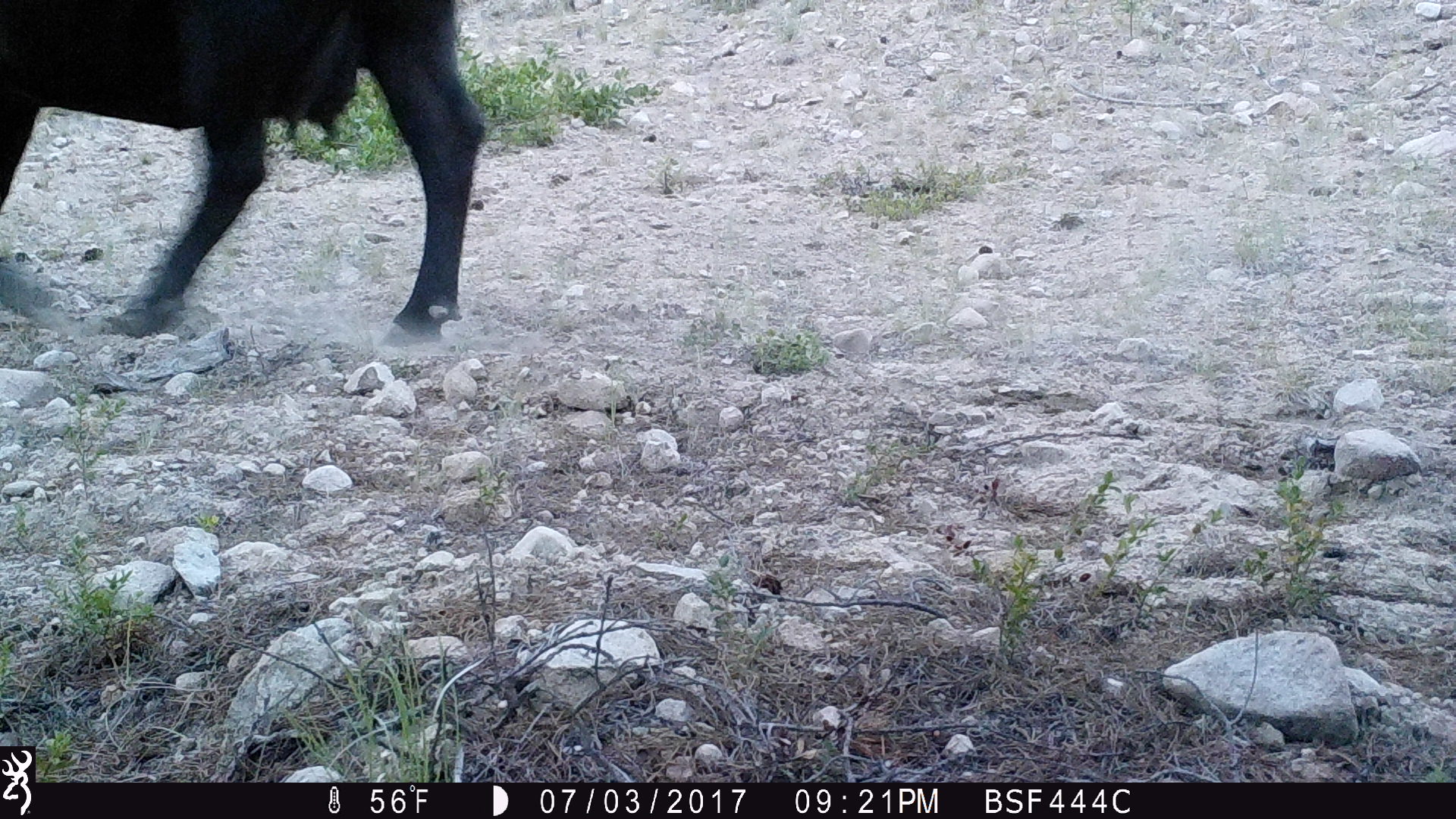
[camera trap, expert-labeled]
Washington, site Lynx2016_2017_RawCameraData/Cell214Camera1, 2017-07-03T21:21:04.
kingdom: Animalia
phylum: Chordata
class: Mammalia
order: Artiodactyla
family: Bovidae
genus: Bos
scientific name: Bos taurus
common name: domestic cattle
Domestic cattle (Bos taurus). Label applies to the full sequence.